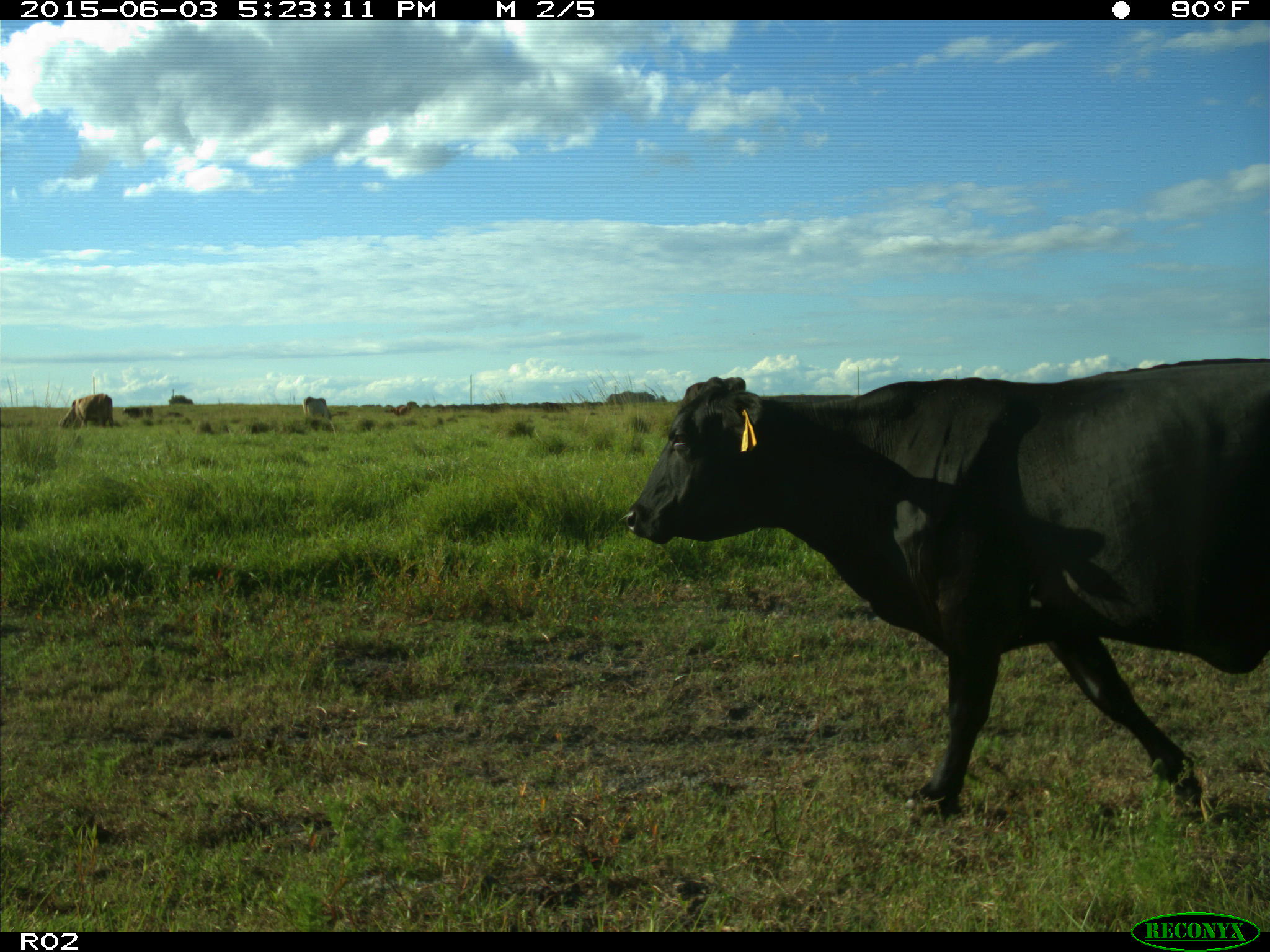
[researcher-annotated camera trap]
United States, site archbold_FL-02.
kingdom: Animalia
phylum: Chordata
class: Mammalia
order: Artiodactyla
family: Bovidae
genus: Bos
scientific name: Bos taurus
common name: domestic cow